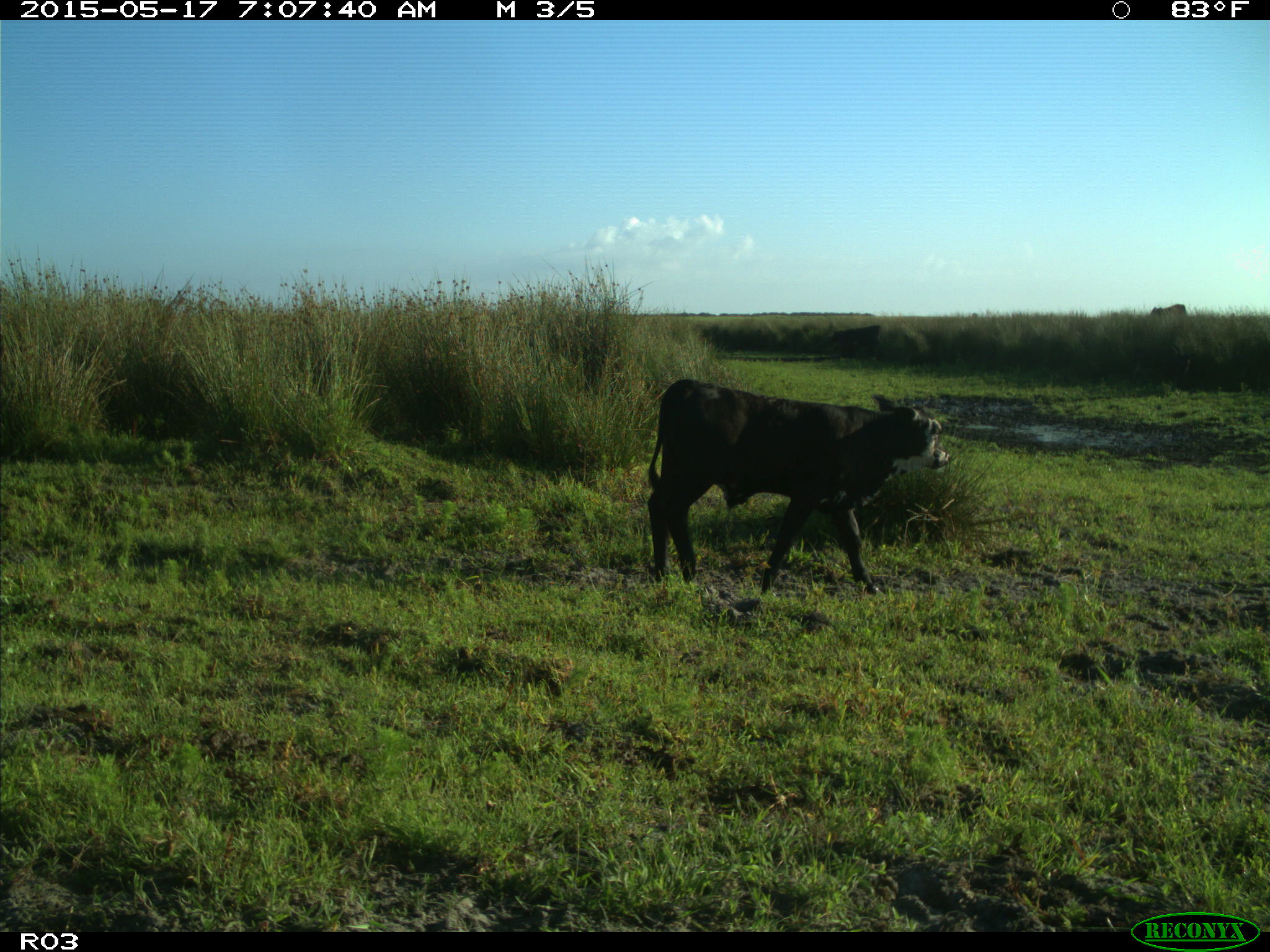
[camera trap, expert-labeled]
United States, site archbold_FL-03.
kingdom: Animalia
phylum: Chordata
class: Mammalia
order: Artiodactyla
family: Bovidae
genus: Bos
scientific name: Bos taurus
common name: domestic cow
Bos taurus (domestic cow).